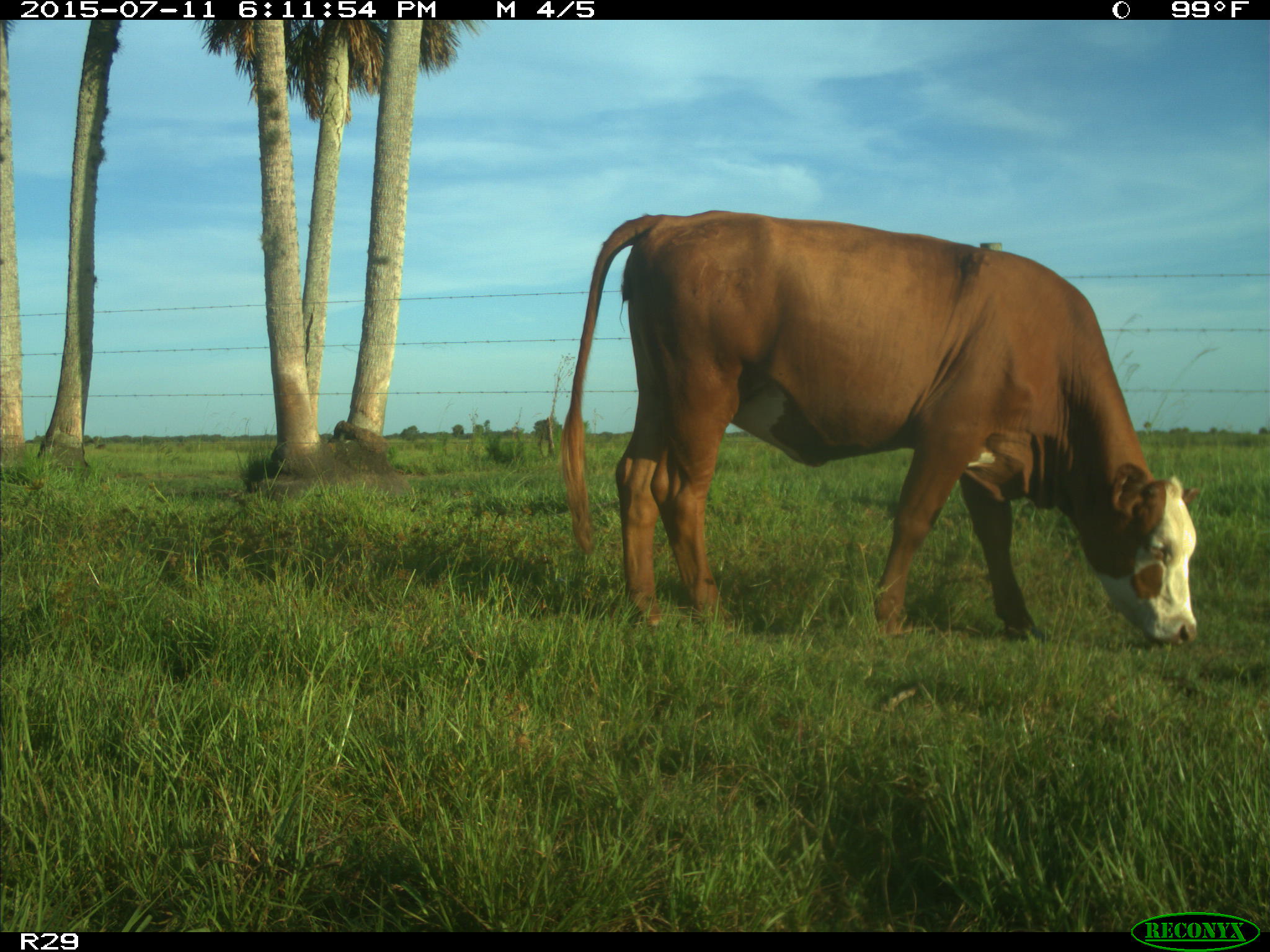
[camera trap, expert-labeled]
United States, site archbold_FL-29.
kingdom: Animalia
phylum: Chordata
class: Mammalia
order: Artiodactyla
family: Bovidae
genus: Bos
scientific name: Bos taurus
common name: domestic cow